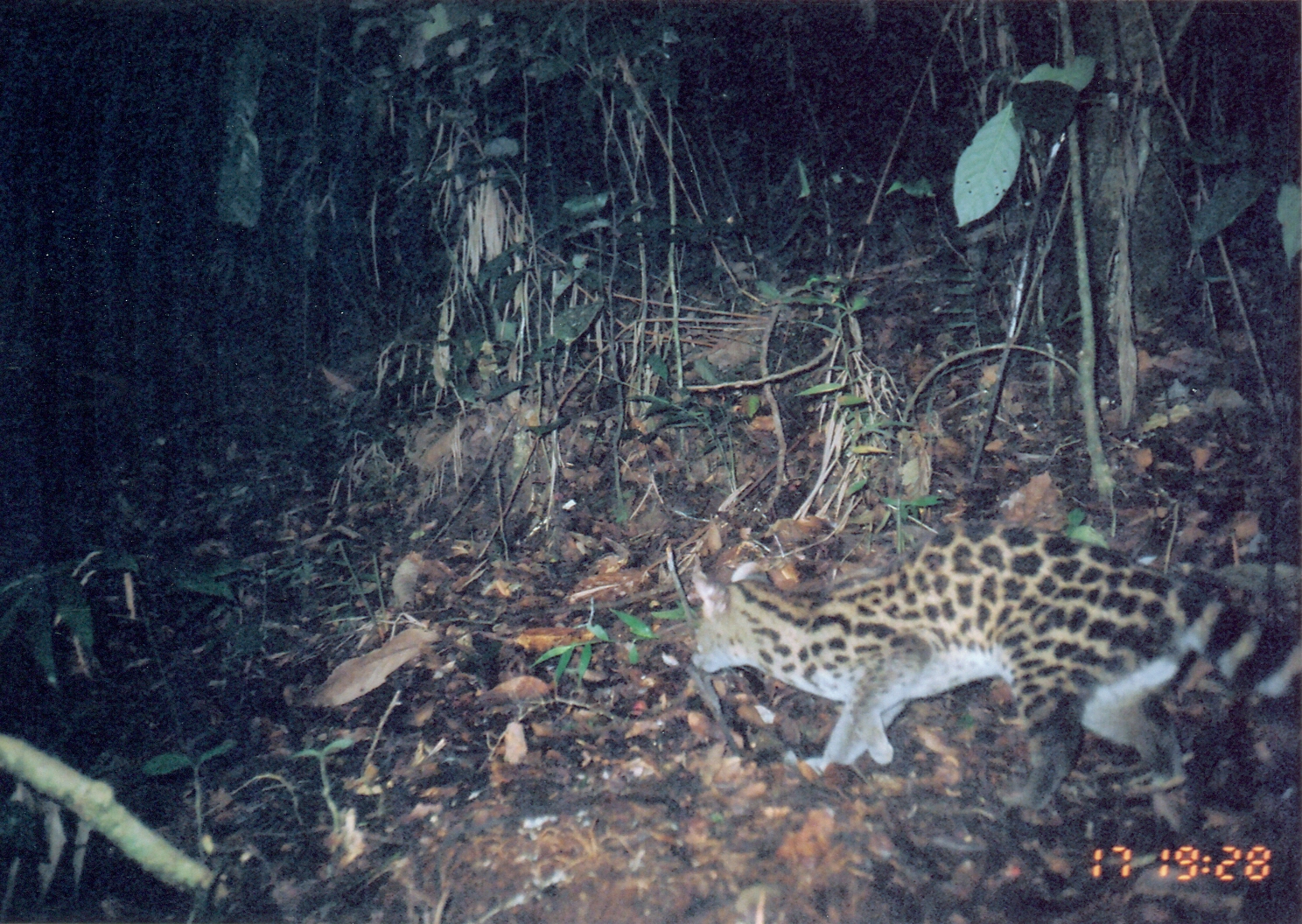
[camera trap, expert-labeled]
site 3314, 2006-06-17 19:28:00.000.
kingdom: Animalia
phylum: Chordata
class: Mammalia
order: Carnivora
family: Viverridae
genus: Genetta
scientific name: Genetta servalina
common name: servaline genet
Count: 1.